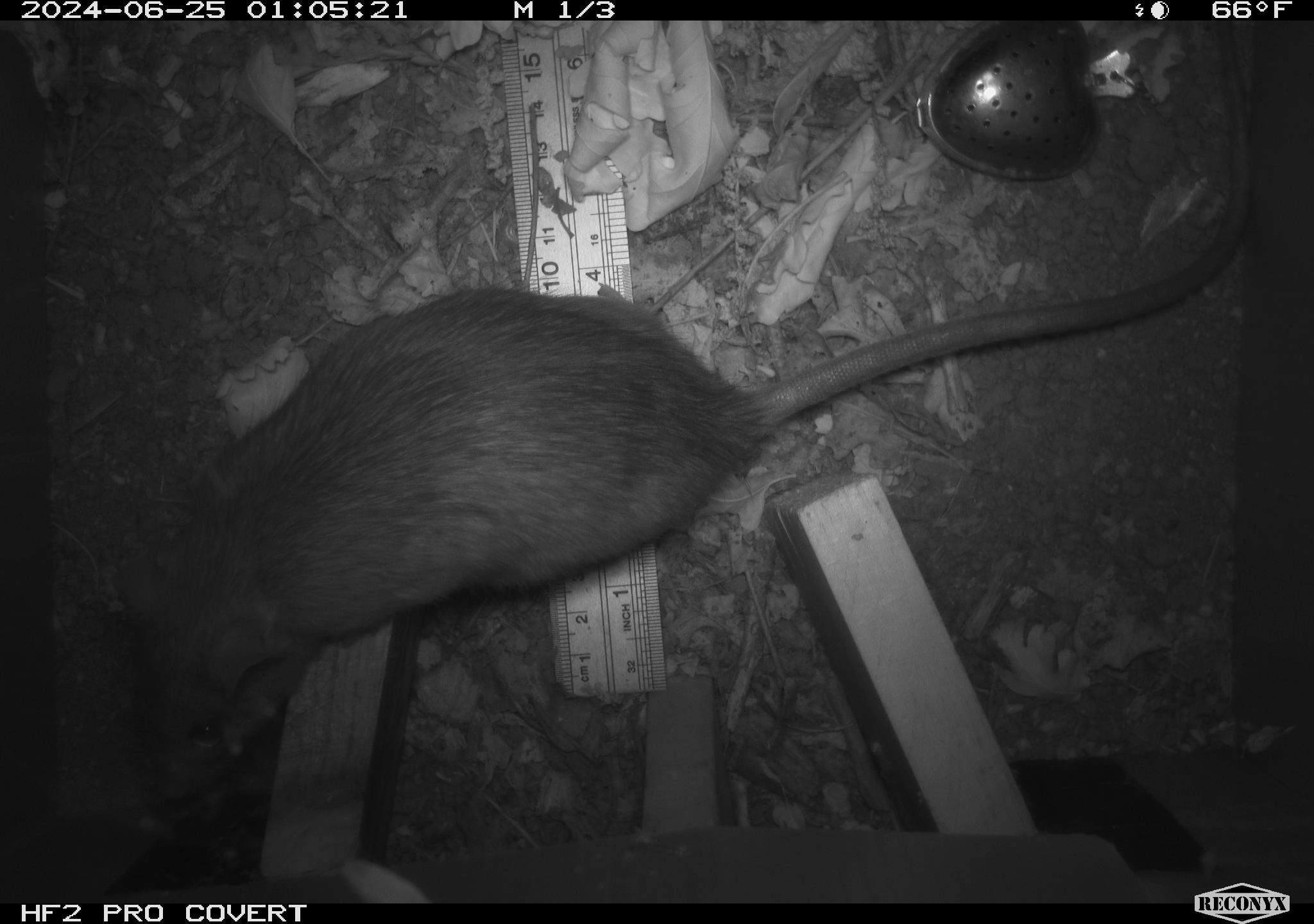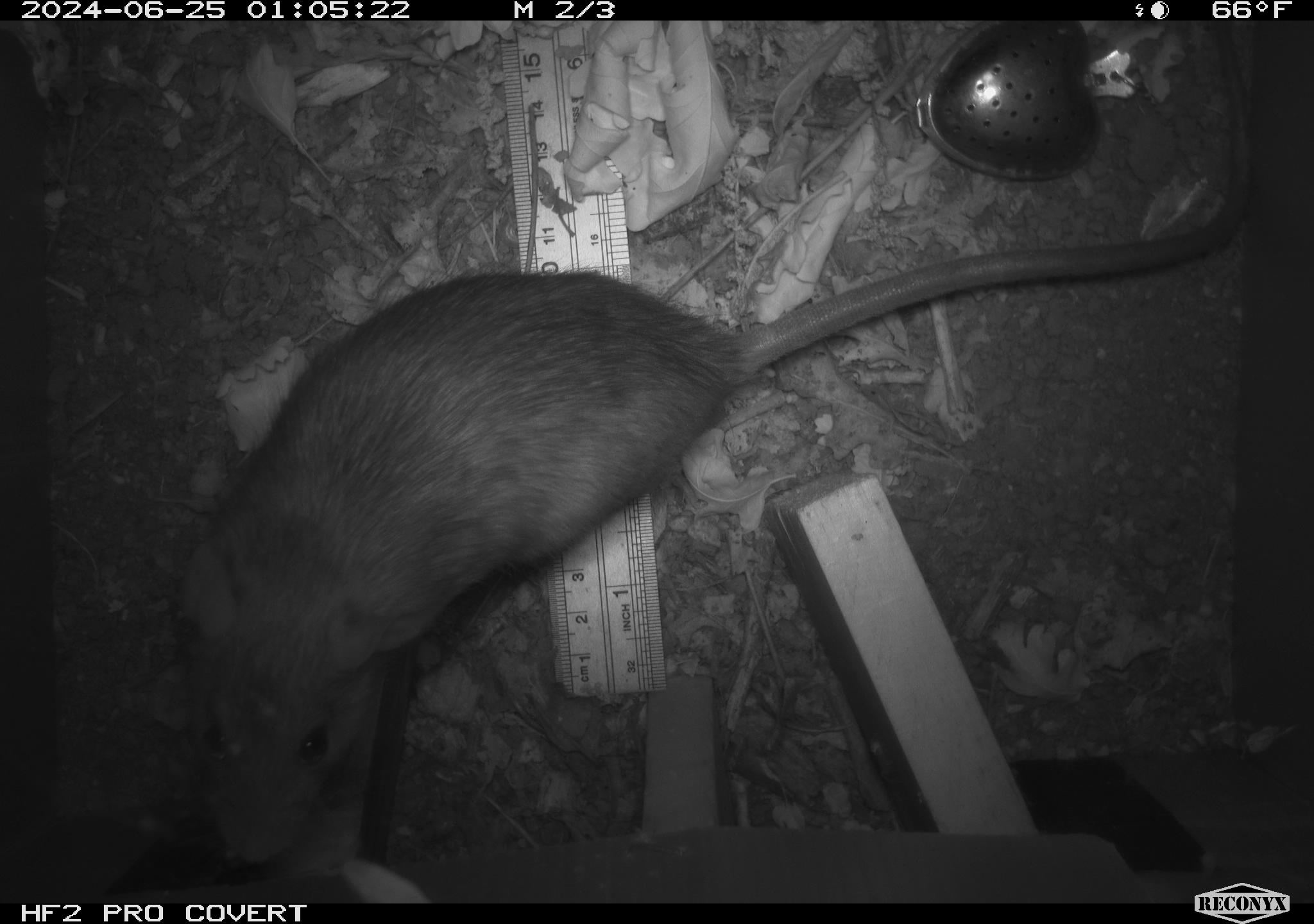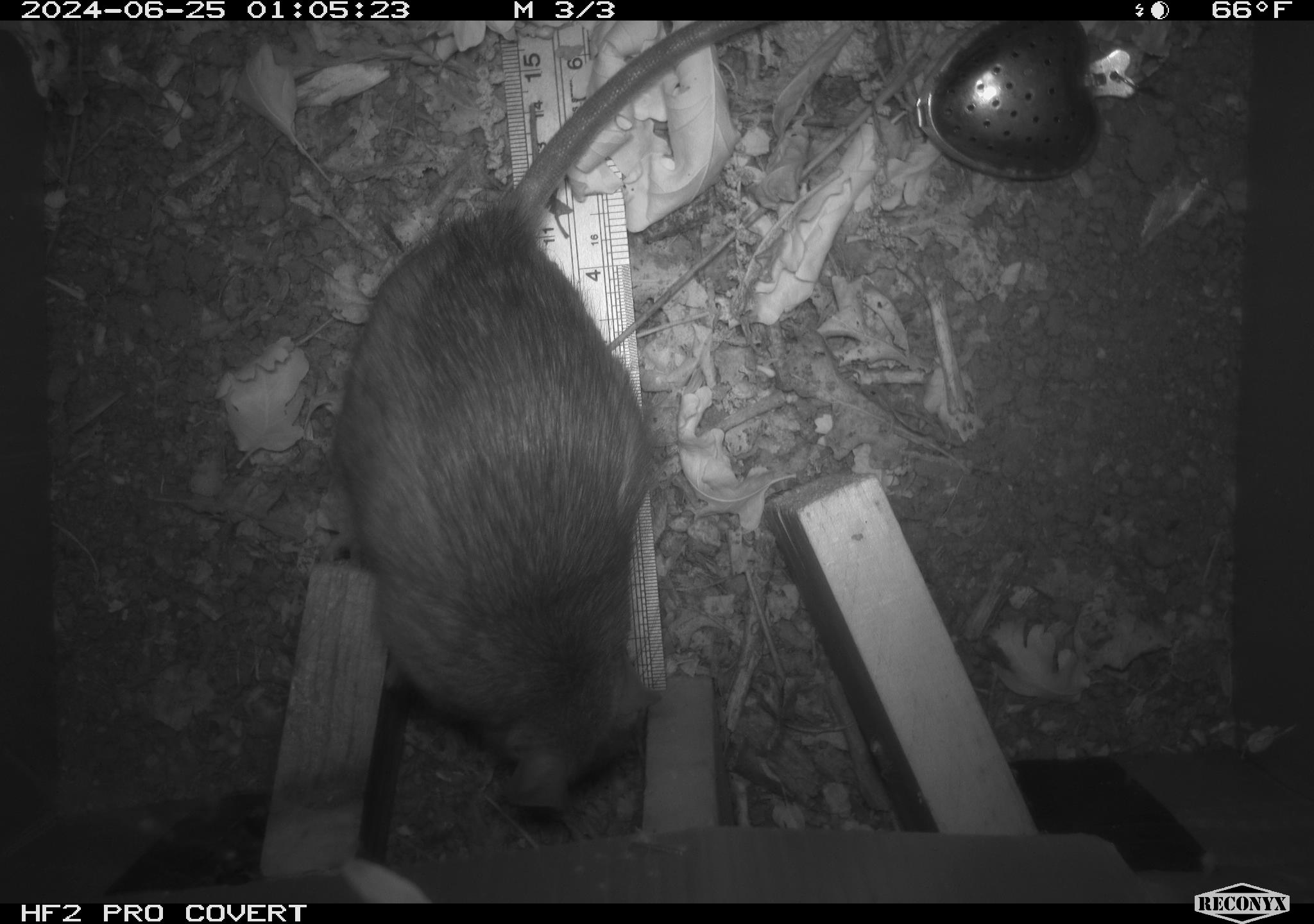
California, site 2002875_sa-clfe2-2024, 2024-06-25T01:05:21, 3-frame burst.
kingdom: Animalia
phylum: Chordata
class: Mammalia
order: Rodentia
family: Muridae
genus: Rattus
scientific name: Rattus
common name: rat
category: rattus species